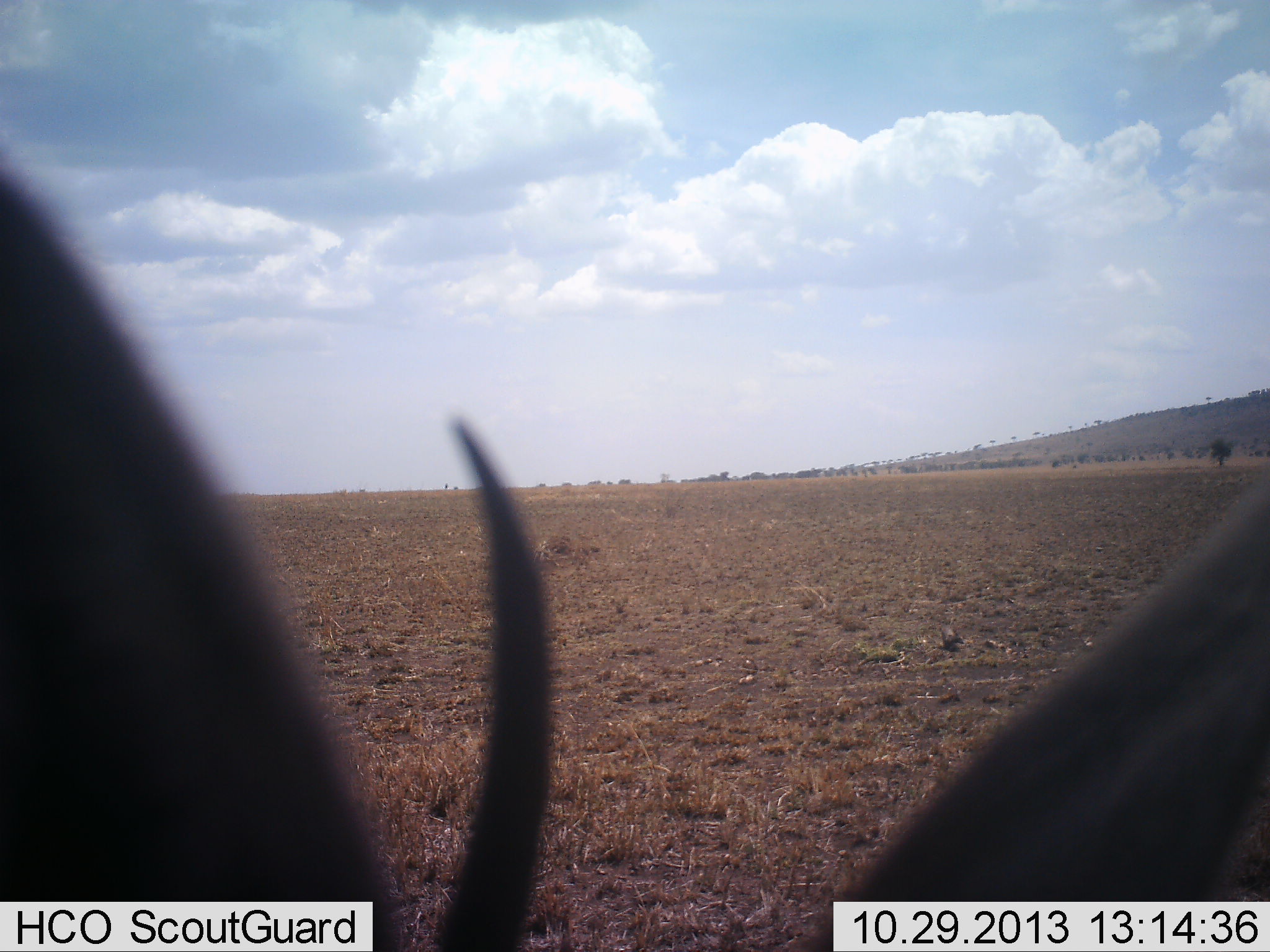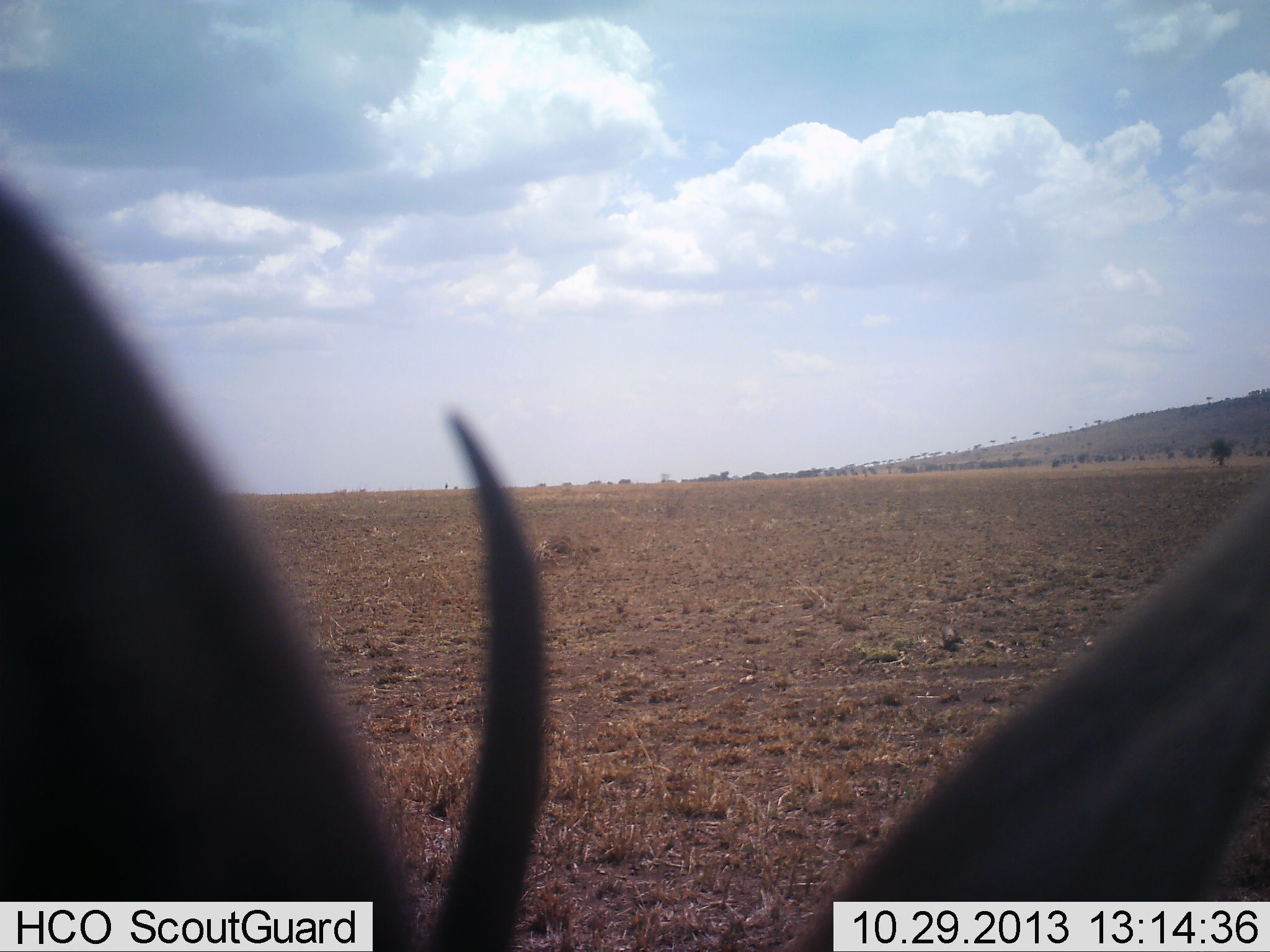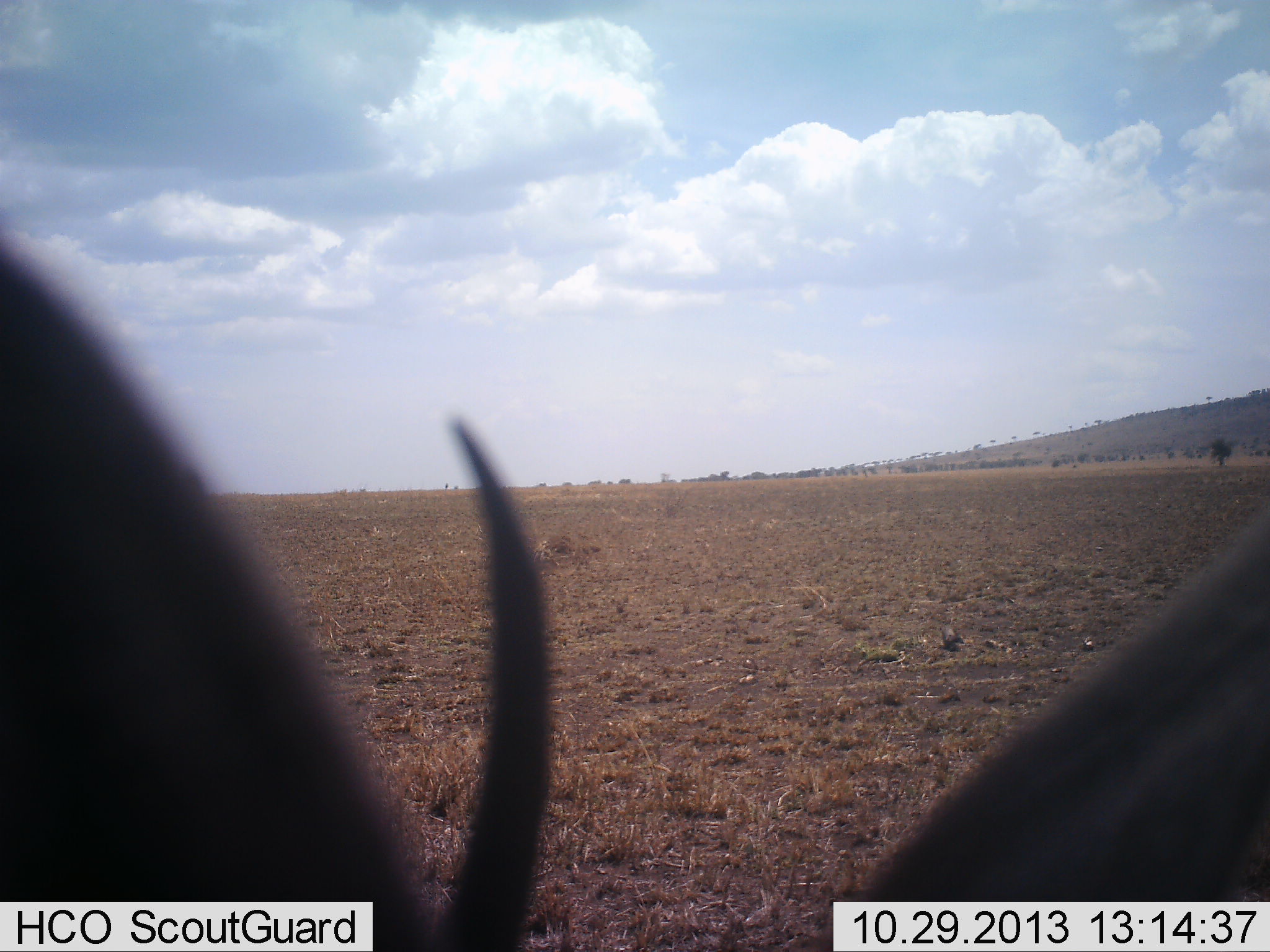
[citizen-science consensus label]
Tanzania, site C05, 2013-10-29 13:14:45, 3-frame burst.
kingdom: Animalia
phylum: Chordata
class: Mammalia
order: Artiodactyla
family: Bovidae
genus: Eudorcas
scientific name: Eudorcas thomsonii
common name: thomson's gazelle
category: gazellethomsons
Gazellethomsons (thomson's gazelle) (Eudorcas thomsonii), count 1. Behavior (volunteer vote fractions): standing 38%, resting 15%, moving 0%, interacting 0%. Young present (vote fraction): 0%. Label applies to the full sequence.